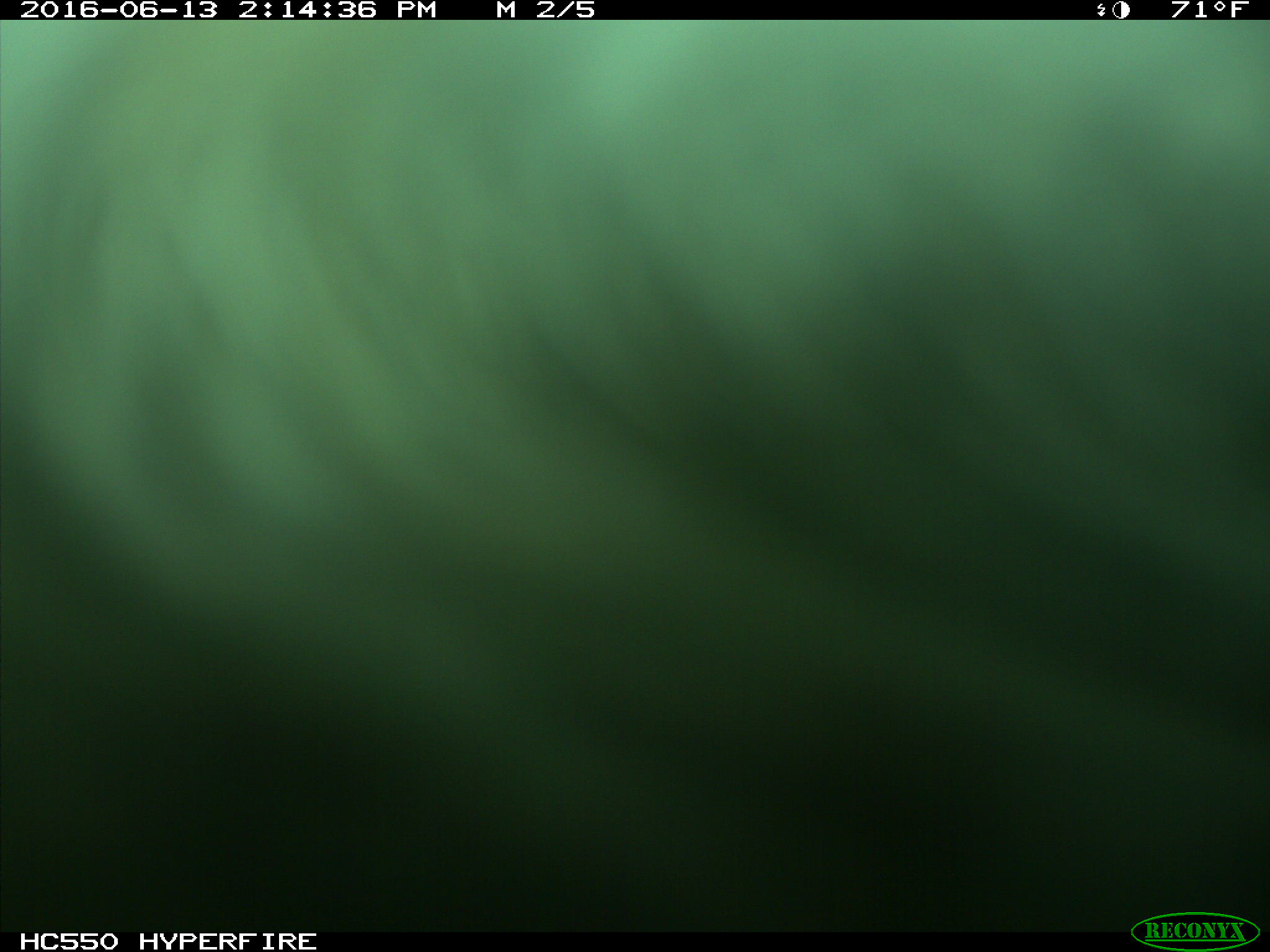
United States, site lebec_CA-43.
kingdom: Animalia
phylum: Chordata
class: Mammalia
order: Artiodactyla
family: Bovidae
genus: Bos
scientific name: Bos taurus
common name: domestic cow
Bos taurus (domestic cow).